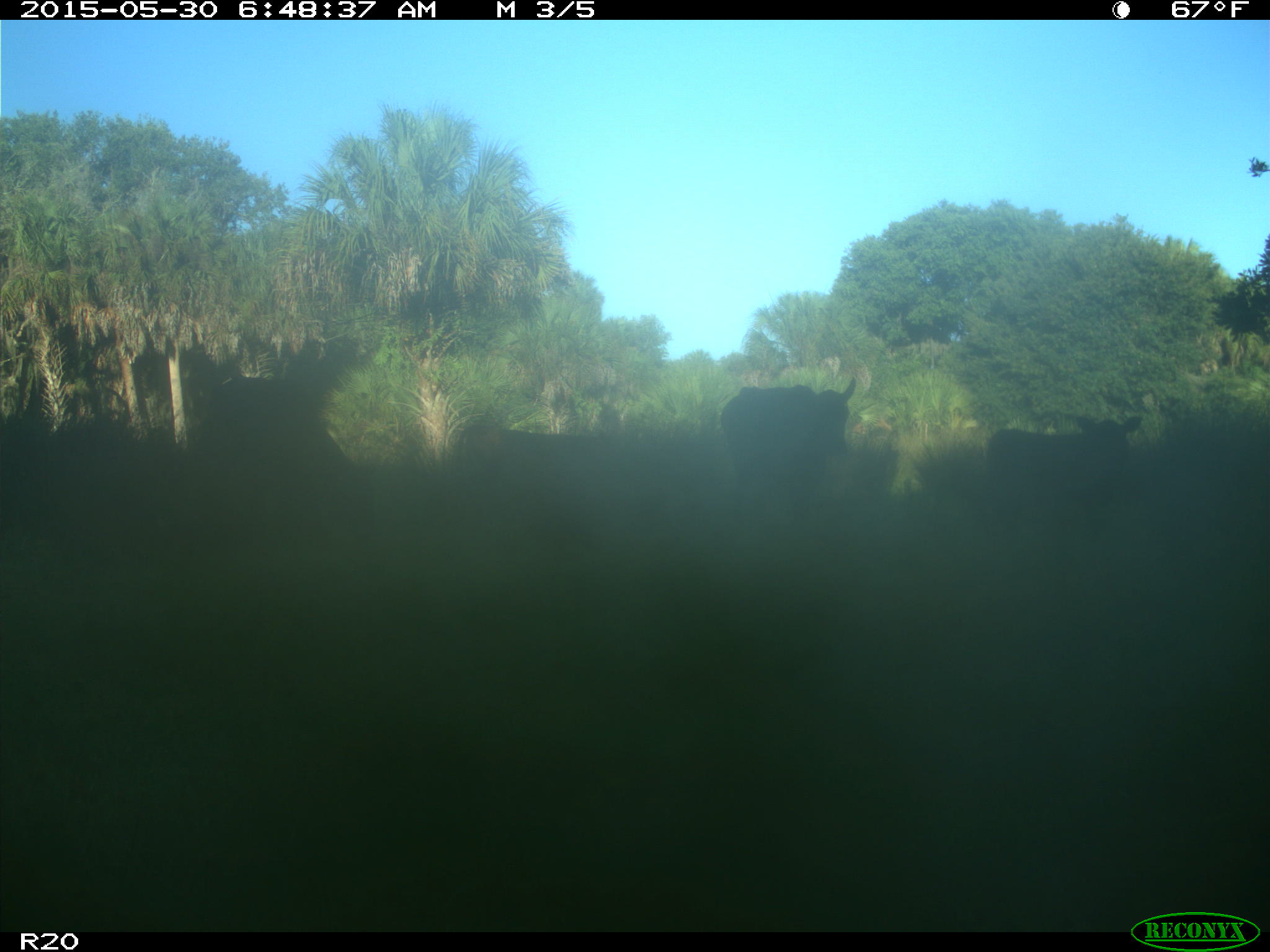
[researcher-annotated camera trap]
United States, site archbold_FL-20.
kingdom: Animalia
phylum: Chordata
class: Mammalia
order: Artiodactyla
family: Bovidae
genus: Bos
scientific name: Bos taurus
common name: domestic cow